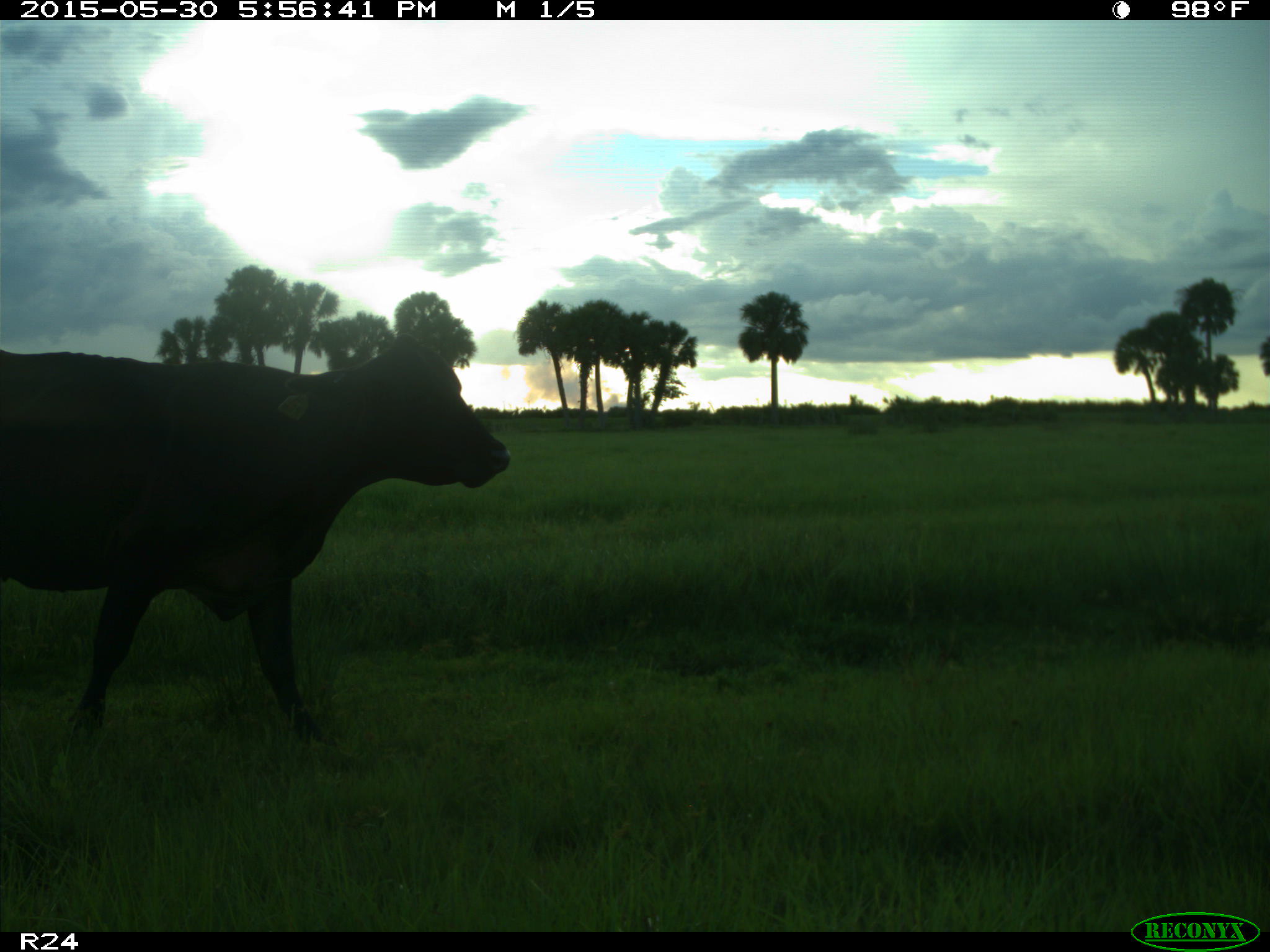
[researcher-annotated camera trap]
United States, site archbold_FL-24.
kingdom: Animalia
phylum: Chordata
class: Mammalia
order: Artiodactyla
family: Bovidae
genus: Bos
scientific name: Bos taurus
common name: domestic cow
Bos taurus (domestic cow).